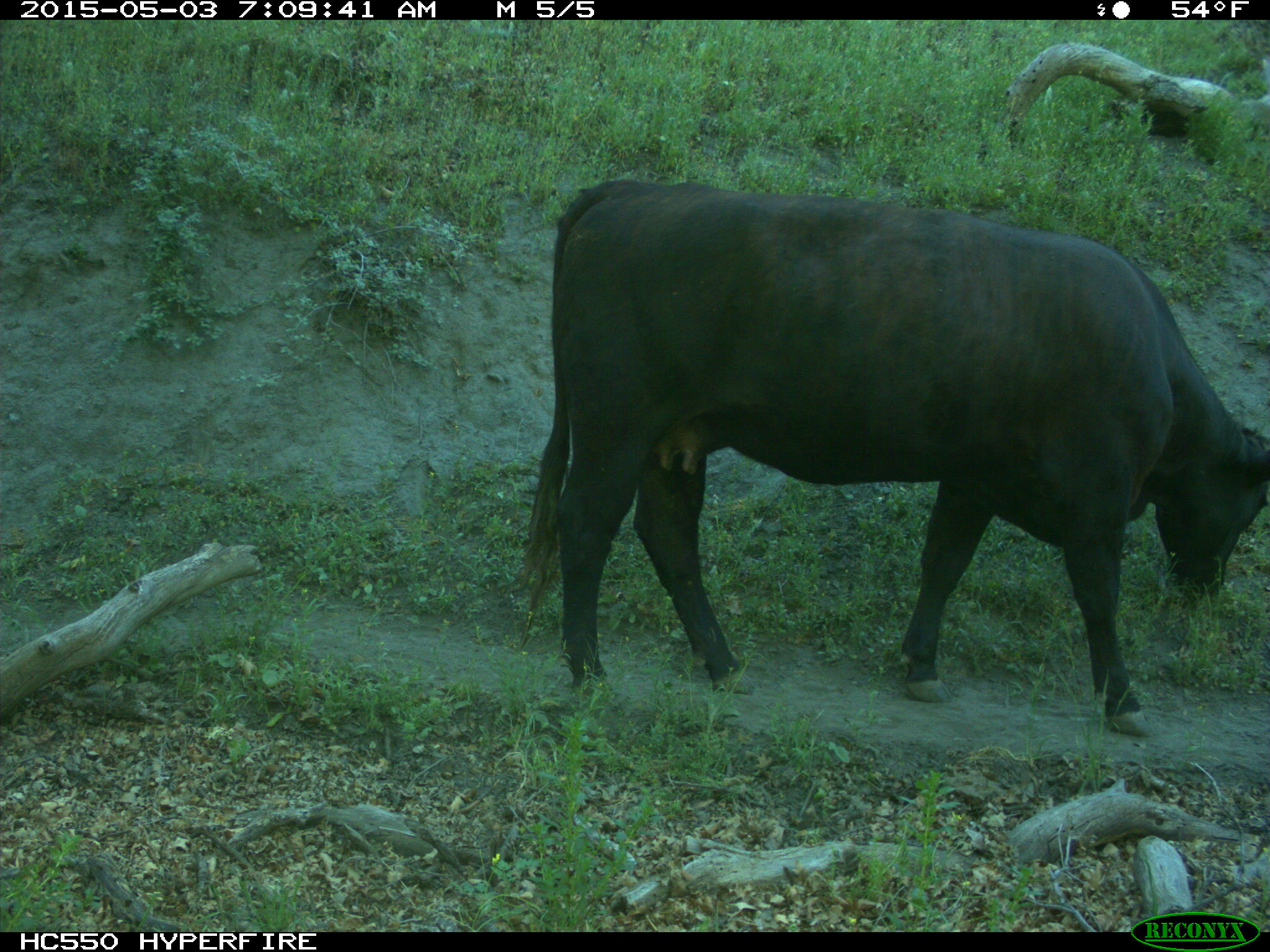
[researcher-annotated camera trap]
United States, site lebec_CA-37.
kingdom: Animalia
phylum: Chordata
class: Mammalia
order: Artiodactyla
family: Bovidae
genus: Bos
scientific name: Bos taurus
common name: domestic cow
Bos taurus (domestic cow).